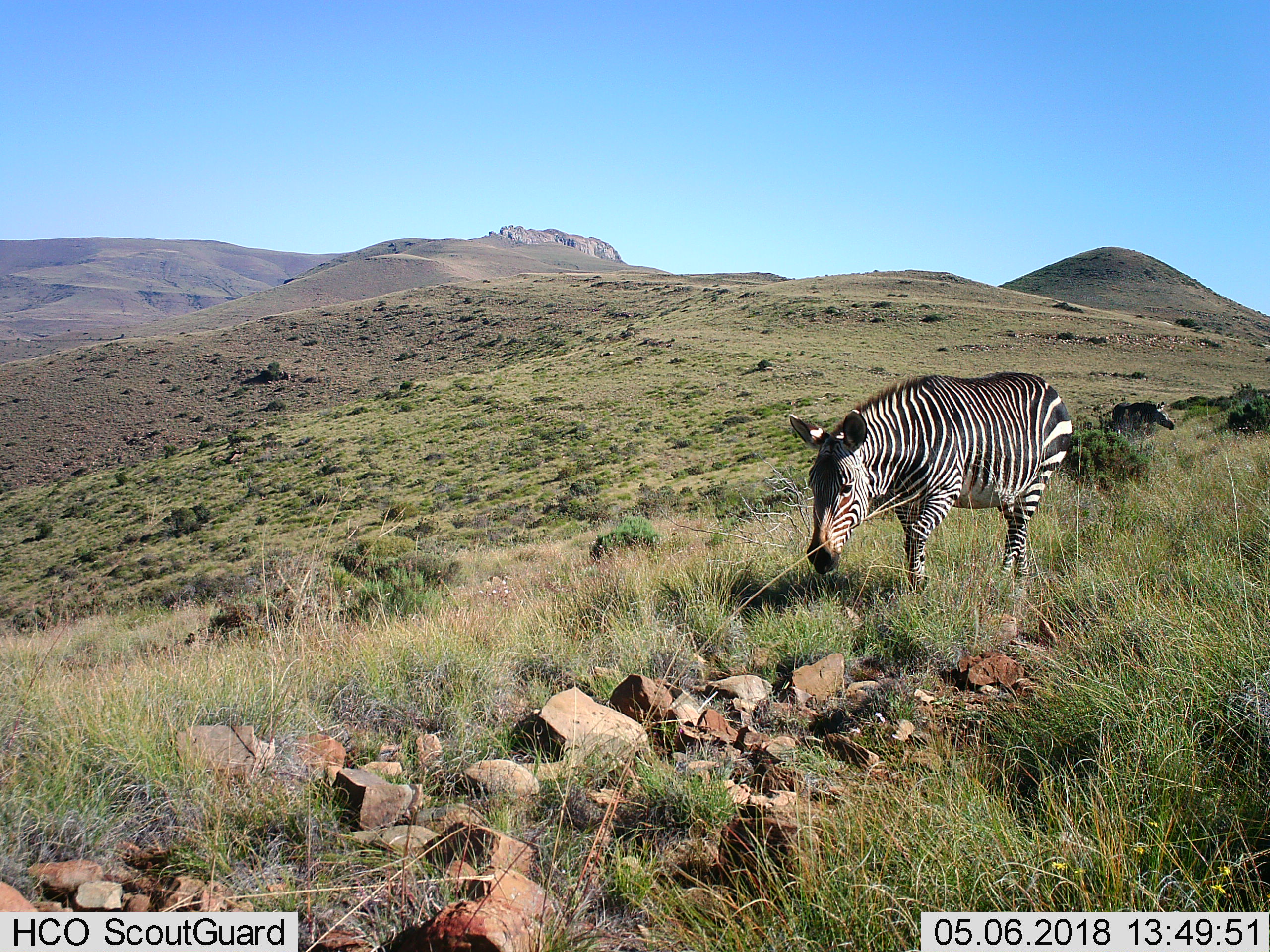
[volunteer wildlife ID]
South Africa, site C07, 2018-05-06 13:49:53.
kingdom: Animalia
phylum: Chordata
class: Mammalia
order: Perissodactyla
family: Equidae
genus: Equus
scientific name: Equus zebra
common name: mountain zebra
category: zebramountain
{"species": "zebramountain (mountain zebra) (Equus zebra)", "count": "1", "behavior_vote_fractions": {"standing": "11%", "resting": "0%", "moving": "44%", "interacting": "0%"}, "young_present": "0%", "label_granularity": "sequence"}